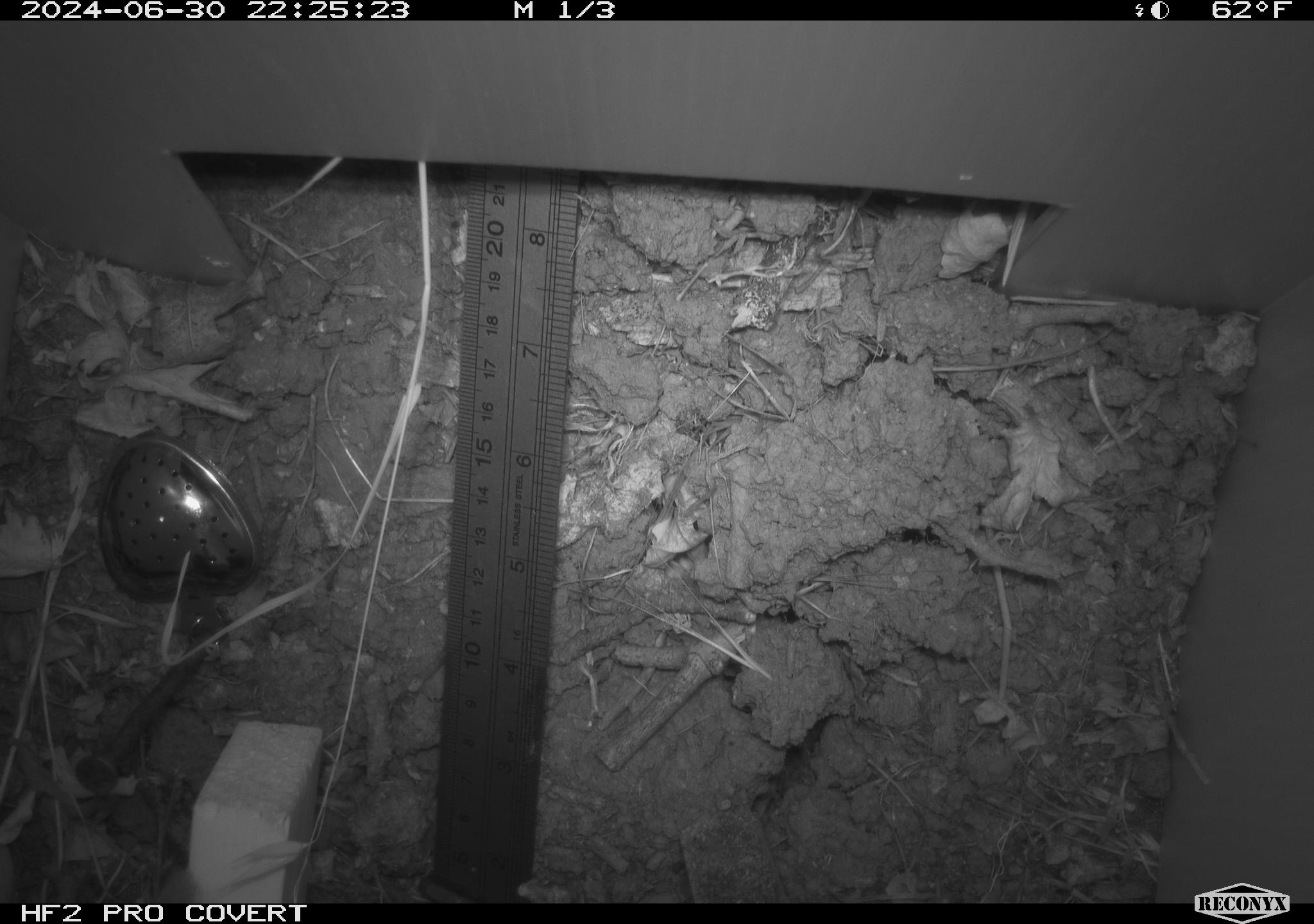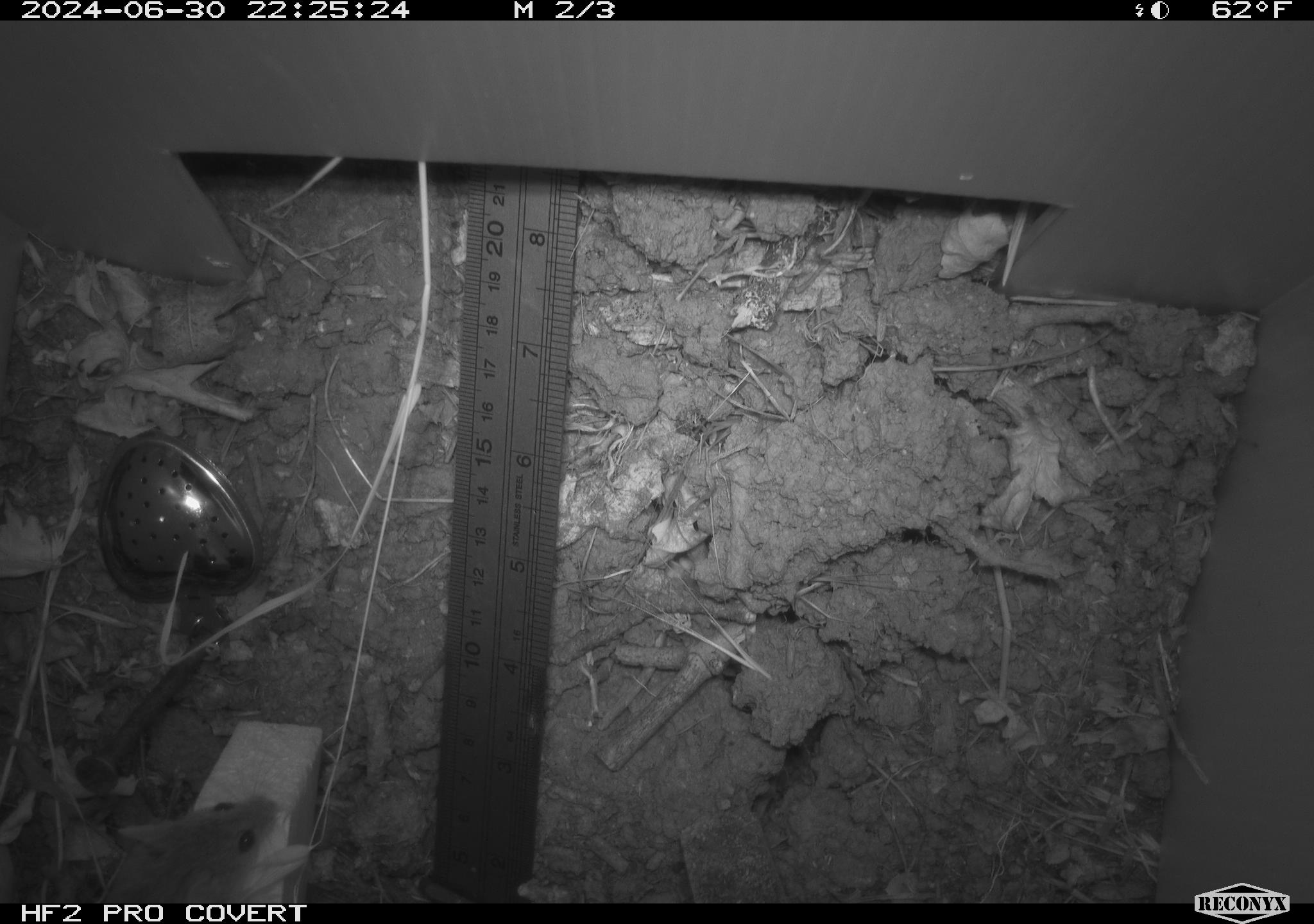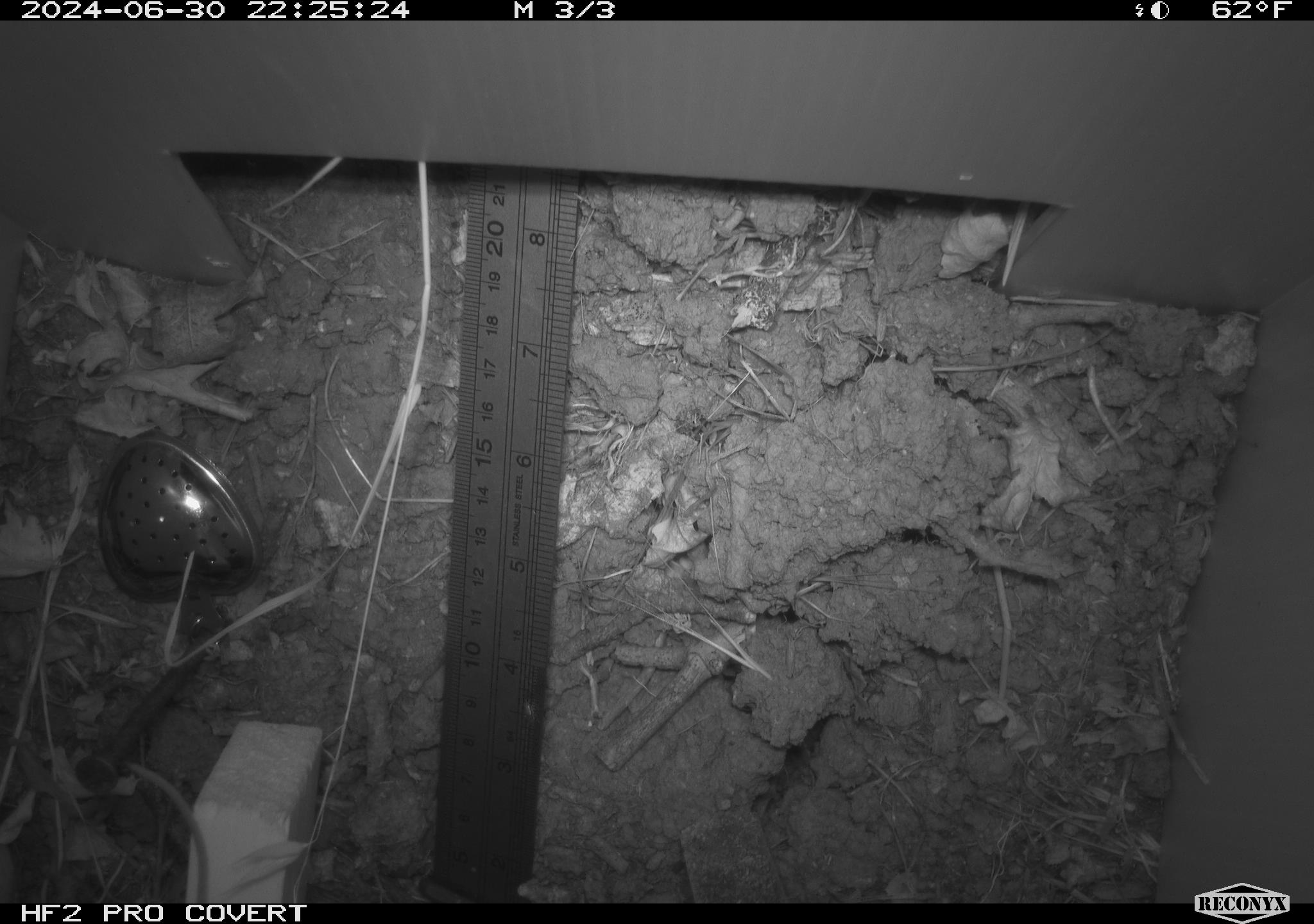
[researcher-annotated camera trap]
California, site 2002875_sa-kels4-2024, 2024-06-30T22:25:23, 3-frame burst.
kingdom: Animalia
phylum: Chordata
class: Mammalia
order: Rodentia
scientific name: Rodentia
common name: rodent